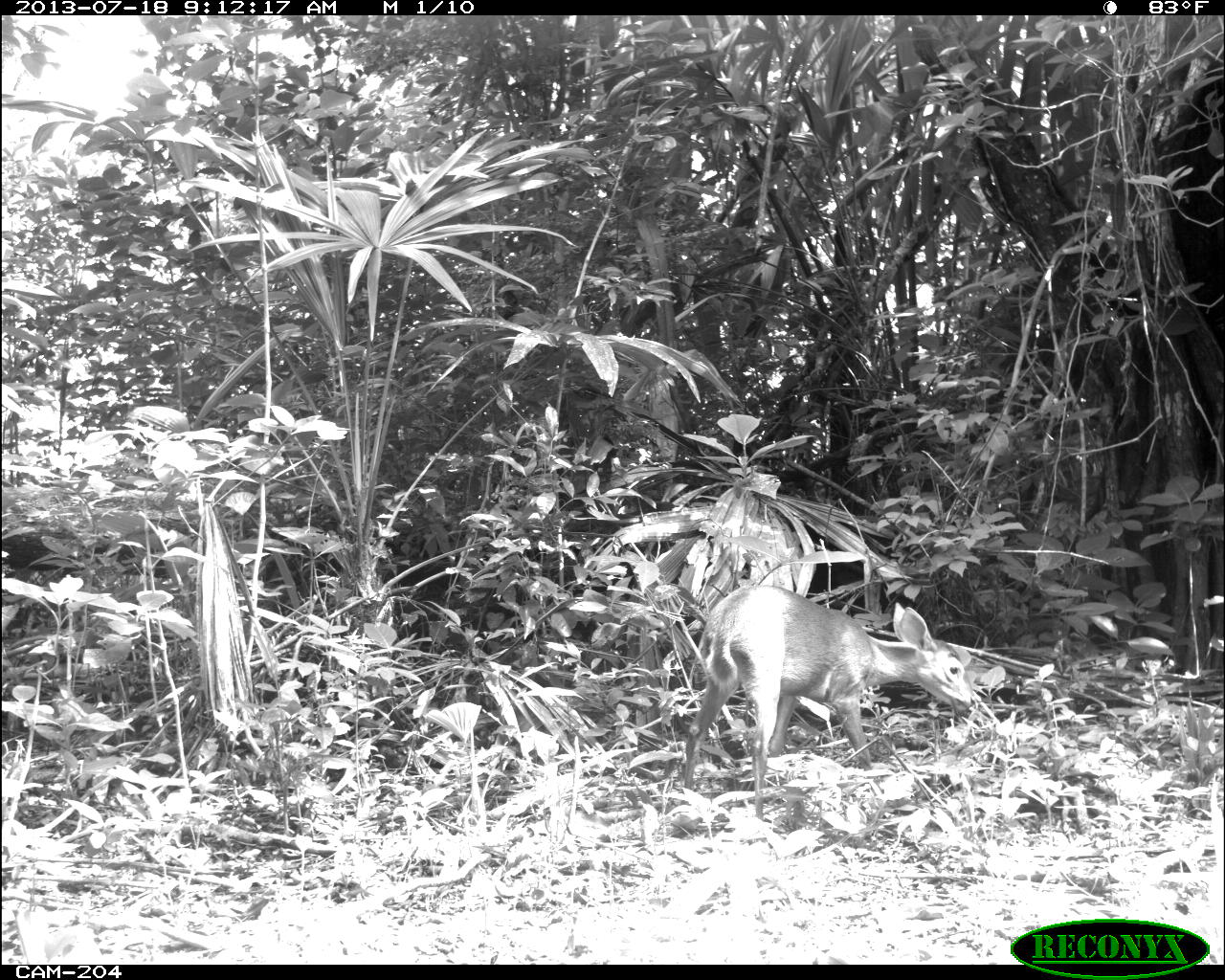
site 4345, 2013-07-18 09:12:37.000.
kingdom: Animalia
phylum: Chordata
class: Mammalia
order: Artiodactyla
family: Cervidae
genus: Odocoileus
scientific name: Odocoileus virginianus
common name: white-tailed deer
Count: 1.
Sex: female.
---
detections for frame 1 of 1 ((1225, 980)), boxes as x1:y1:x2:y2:
odocoileus virginianus: 681:585:978:817